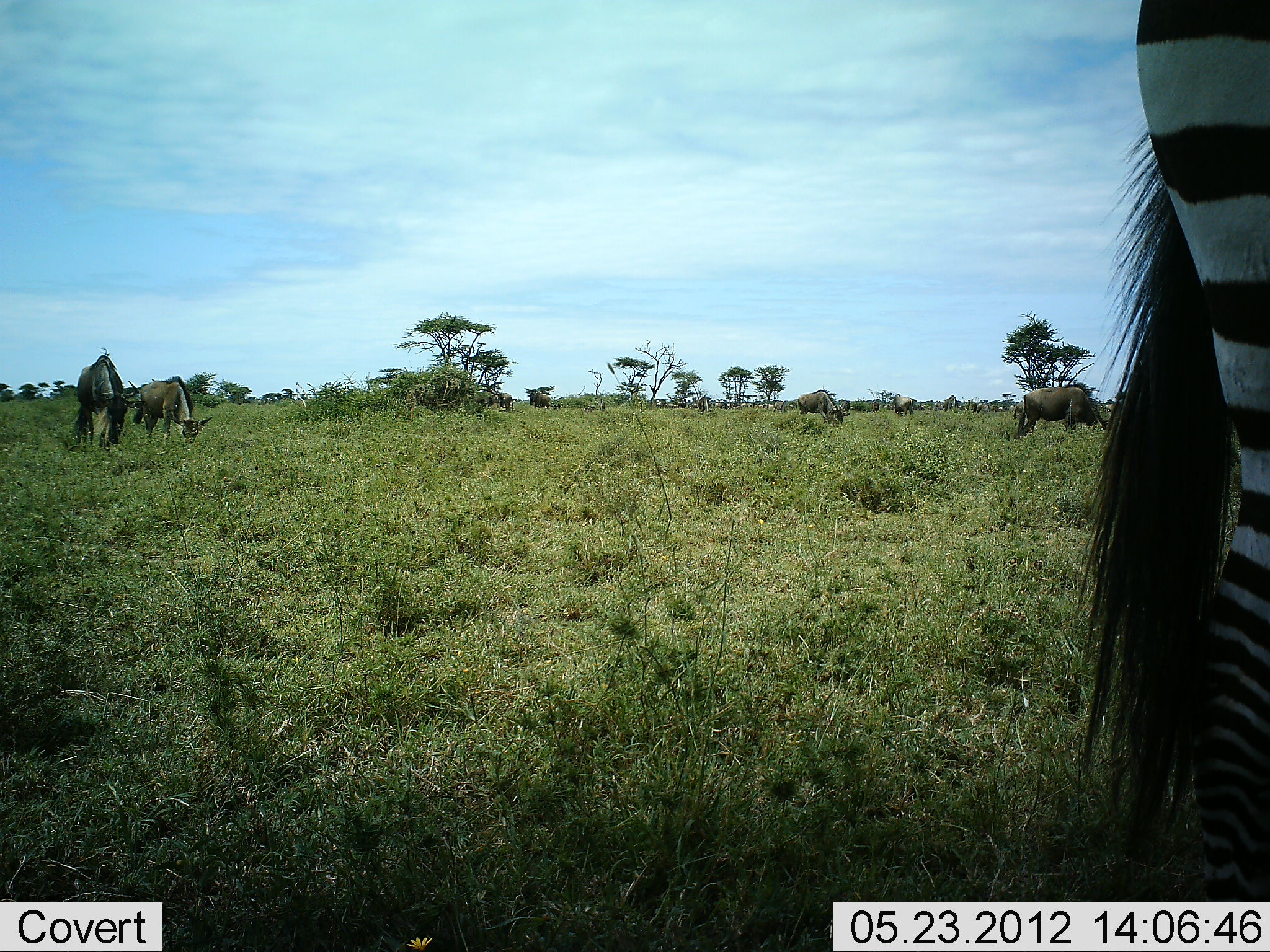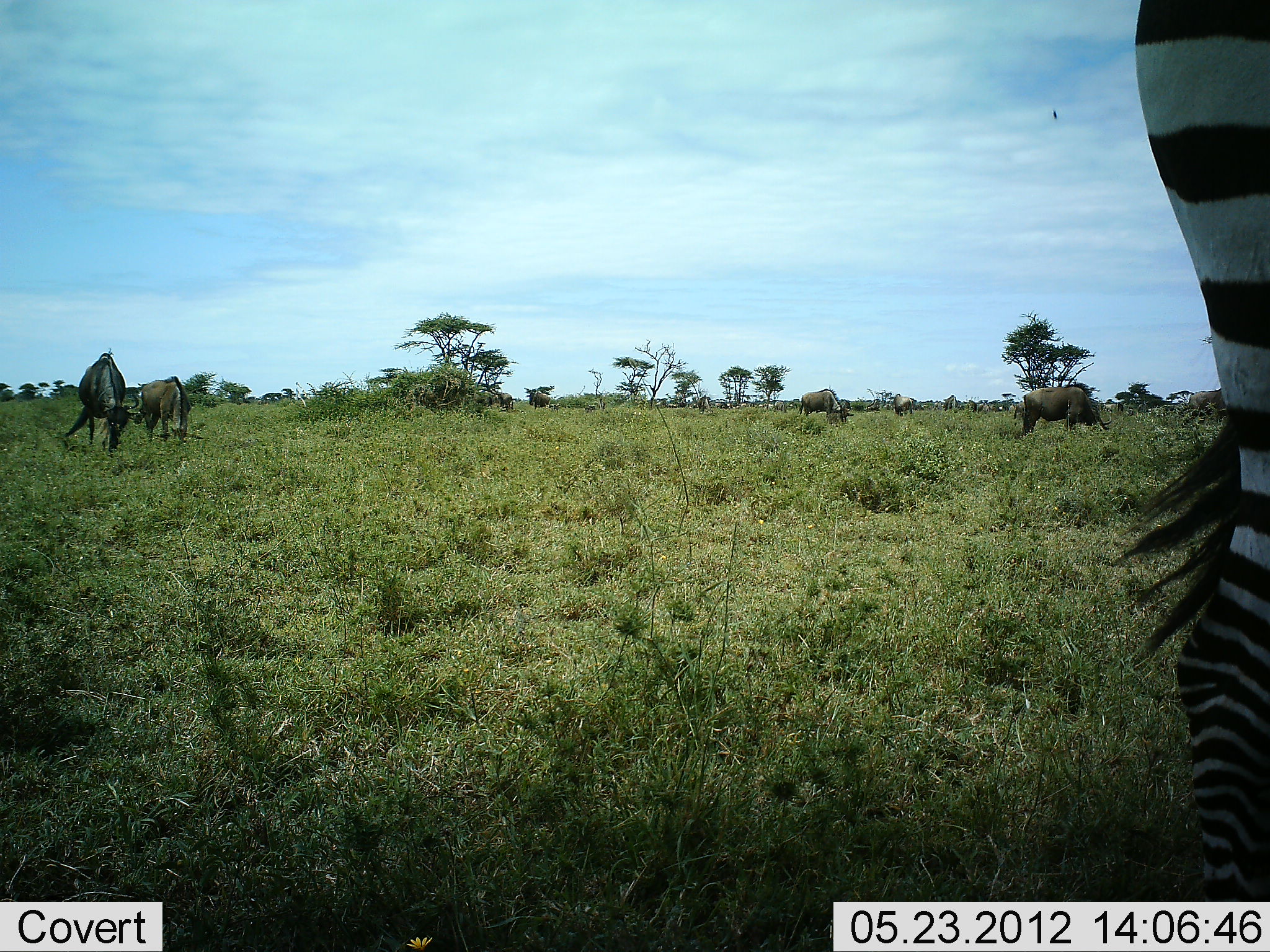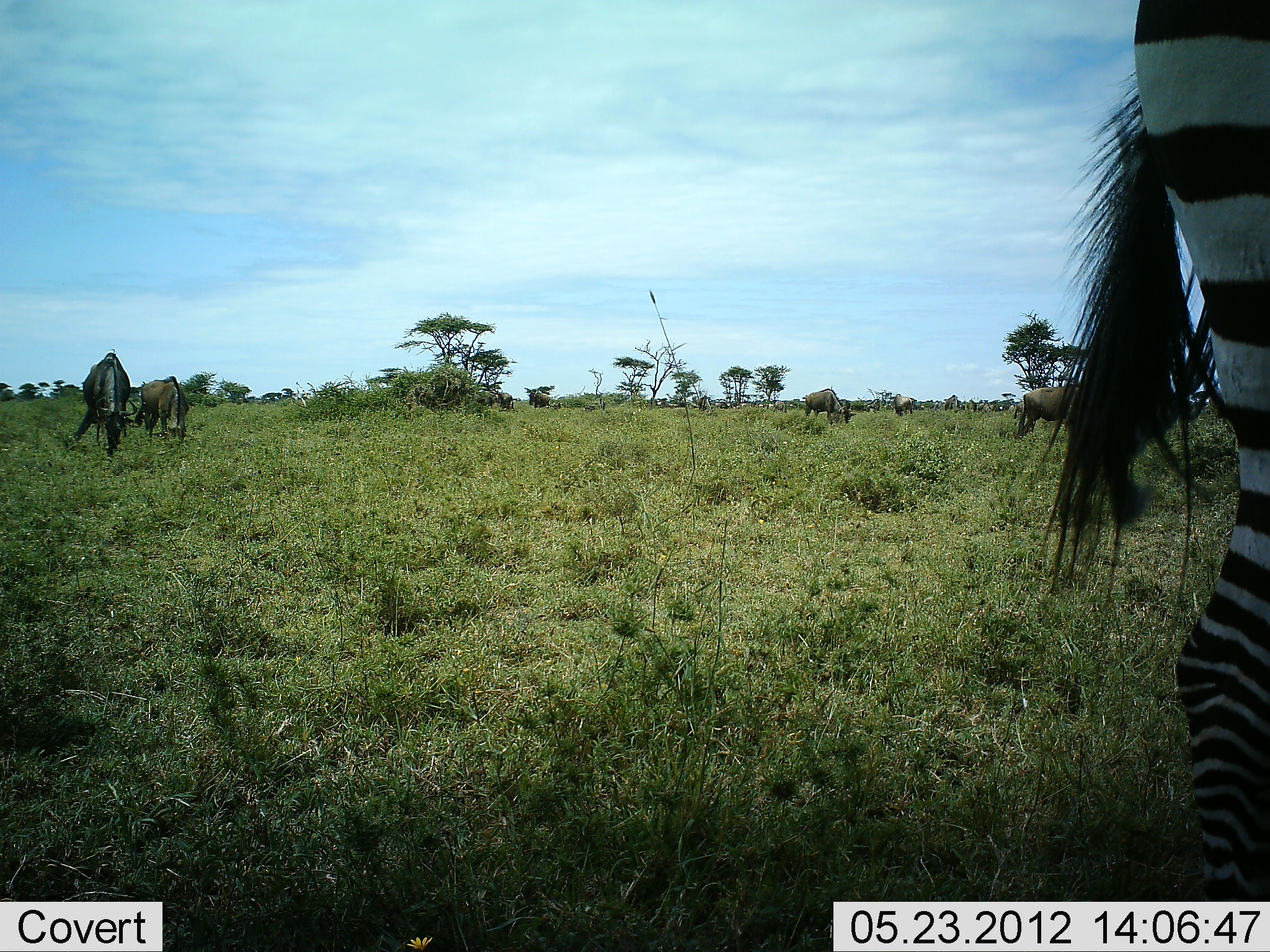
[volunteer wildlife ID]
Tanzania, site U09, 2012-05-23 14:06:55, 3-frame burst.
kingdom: Animalia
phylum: Chordata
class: Mammalia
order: Artiodactyla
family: Bovidae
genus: Connochaetes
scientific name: Connochaetes taurinus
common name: blue wildebeest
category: wildebeest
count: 5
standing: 45%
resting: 0%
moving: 9%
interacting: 0%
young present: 0%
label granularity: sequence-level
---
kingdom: Animalia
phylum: Chordata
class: Mammalia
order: Perissodactyla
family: Equidae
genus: Equus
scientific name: Equus quagga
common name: plains zebra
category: zebra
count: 1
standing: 92%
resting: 0%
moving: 8%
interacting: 0%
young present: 0%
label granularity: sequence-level